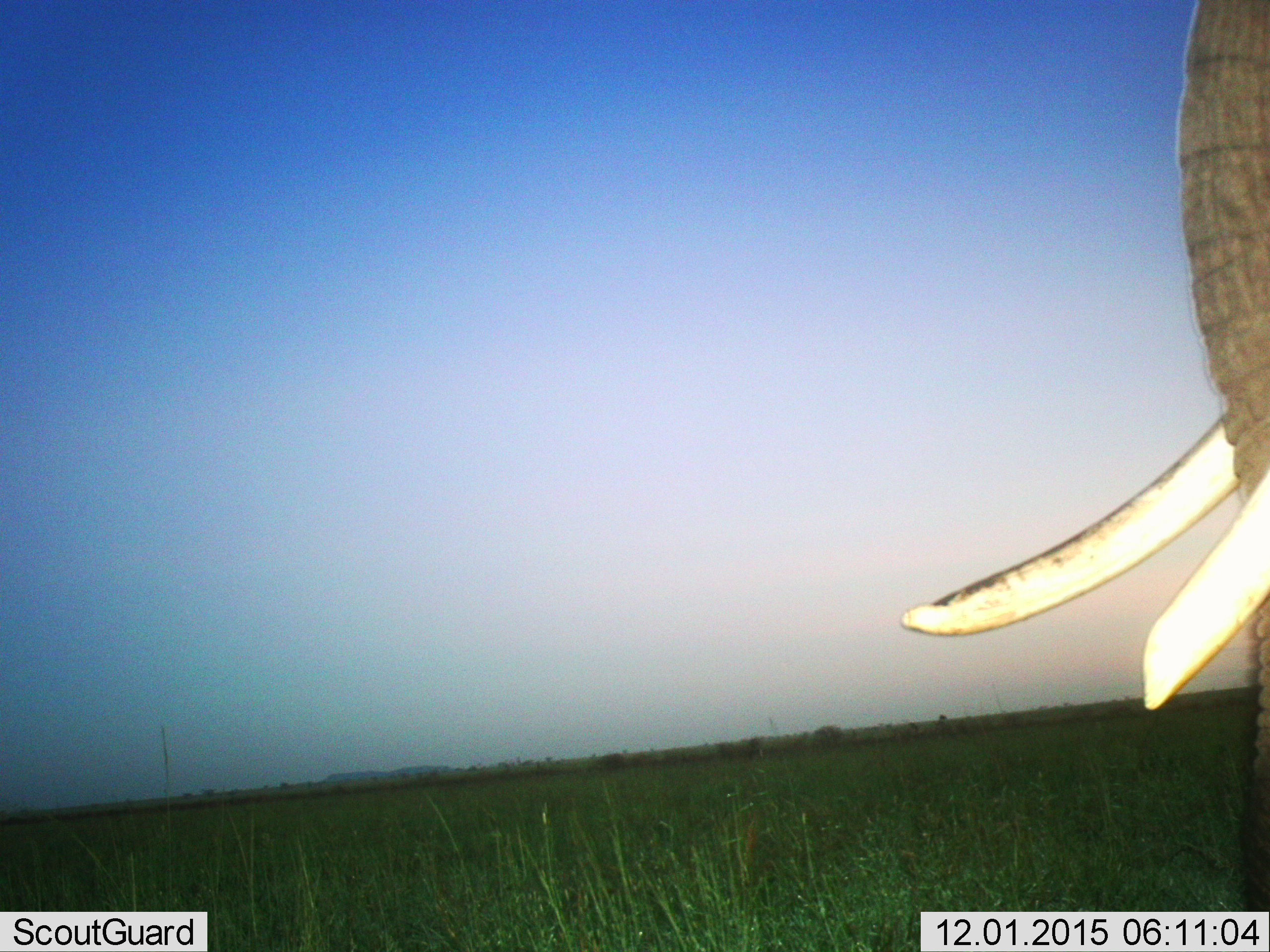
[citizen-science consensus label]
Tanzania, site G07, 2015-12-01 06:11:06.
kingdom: Animalia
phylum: Chordata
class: Mammalia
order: Proboscidea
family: Elephantidae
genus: Loxodonta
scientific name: Loxodonta africana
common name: african bush elephant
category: elephant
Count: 1.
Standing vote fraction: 70%.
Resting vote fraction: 0%.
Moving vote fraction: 30%.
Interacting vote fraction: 0%.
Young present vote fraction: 0%.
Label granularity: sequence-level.